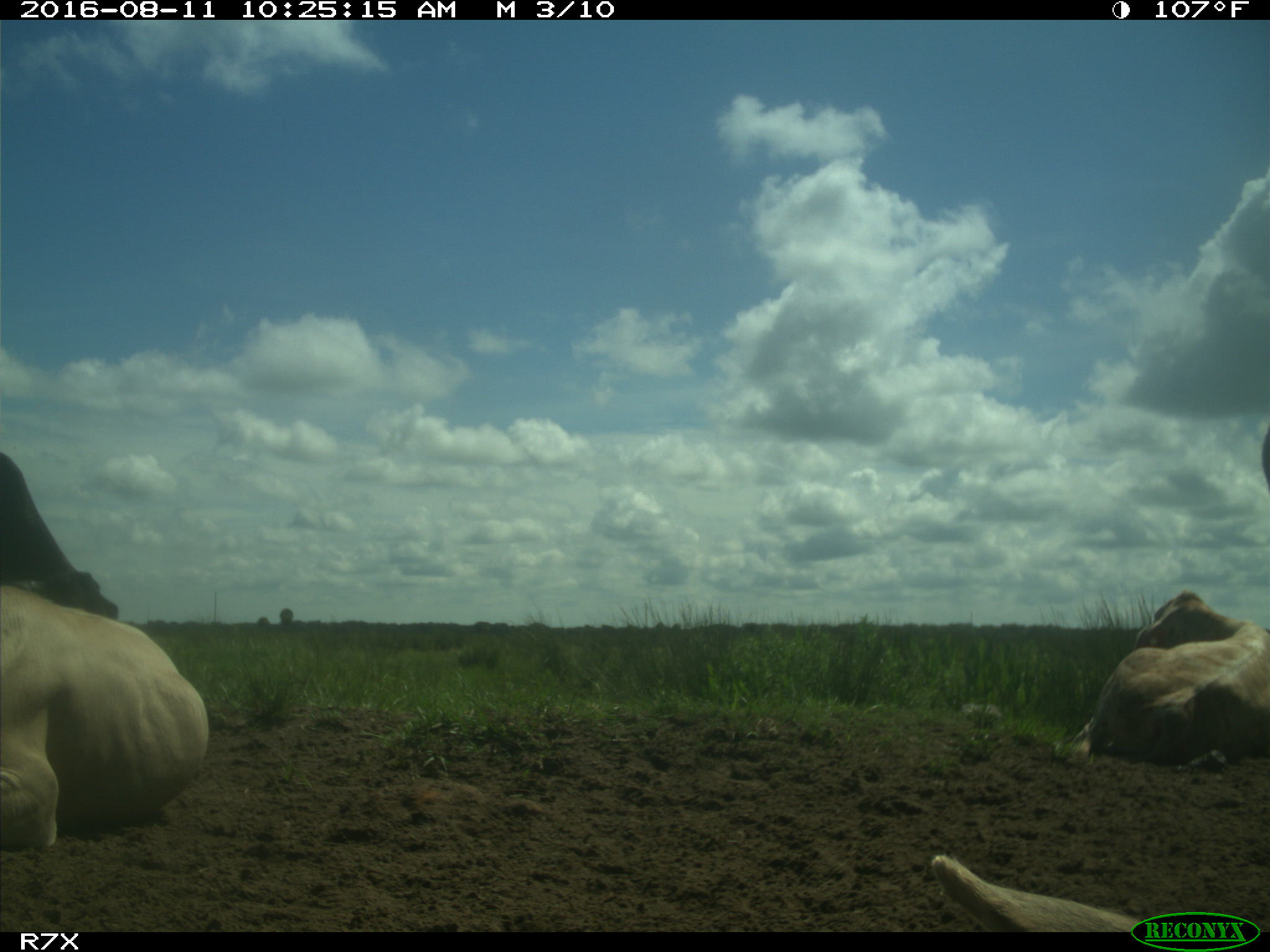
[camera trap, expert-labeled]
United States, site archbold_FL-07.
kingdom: Animalia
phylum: Chordata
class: Mammalia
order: Artiodactyla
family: Bovidae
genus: Bos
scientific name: Bos taurus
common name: domestic cow